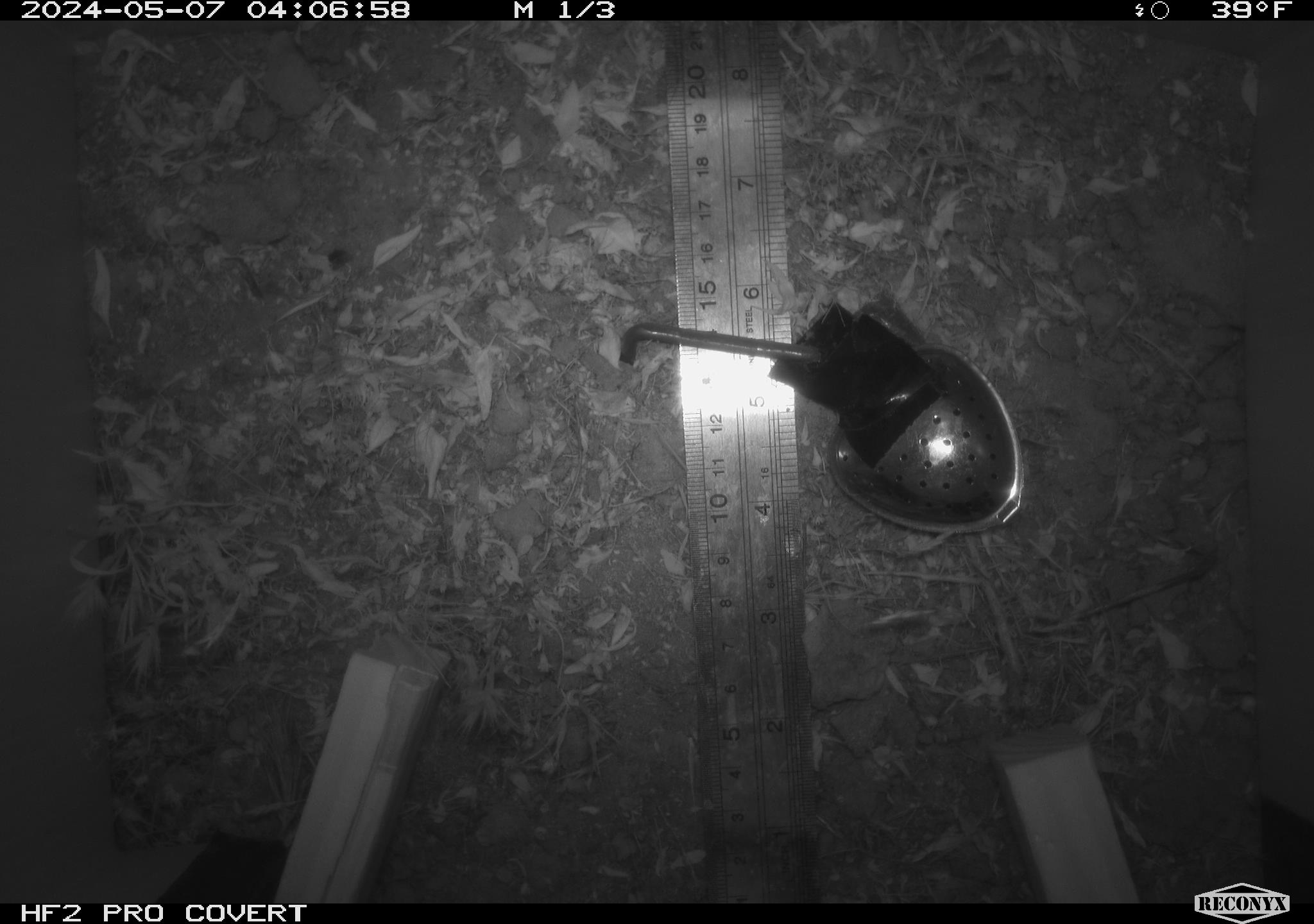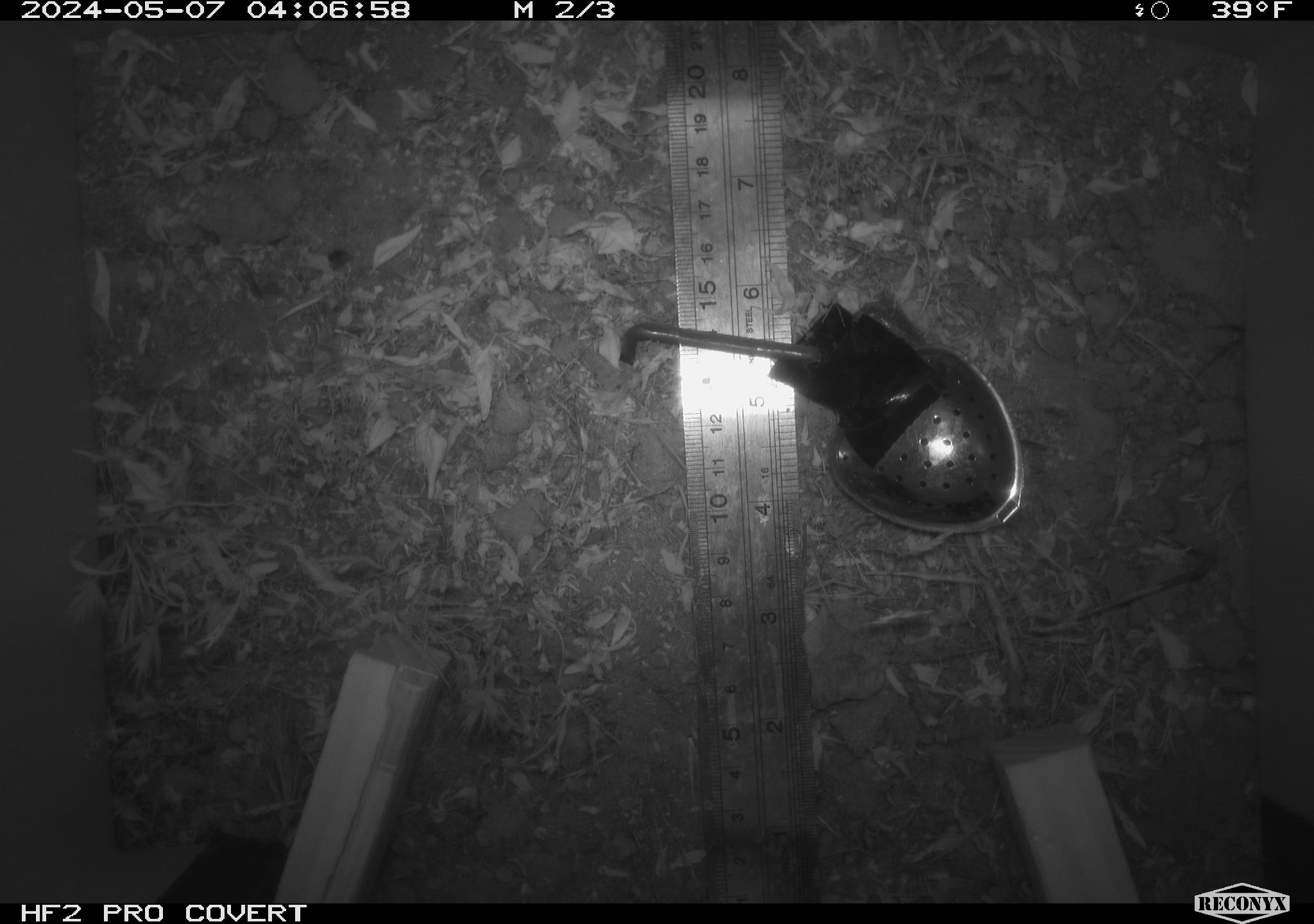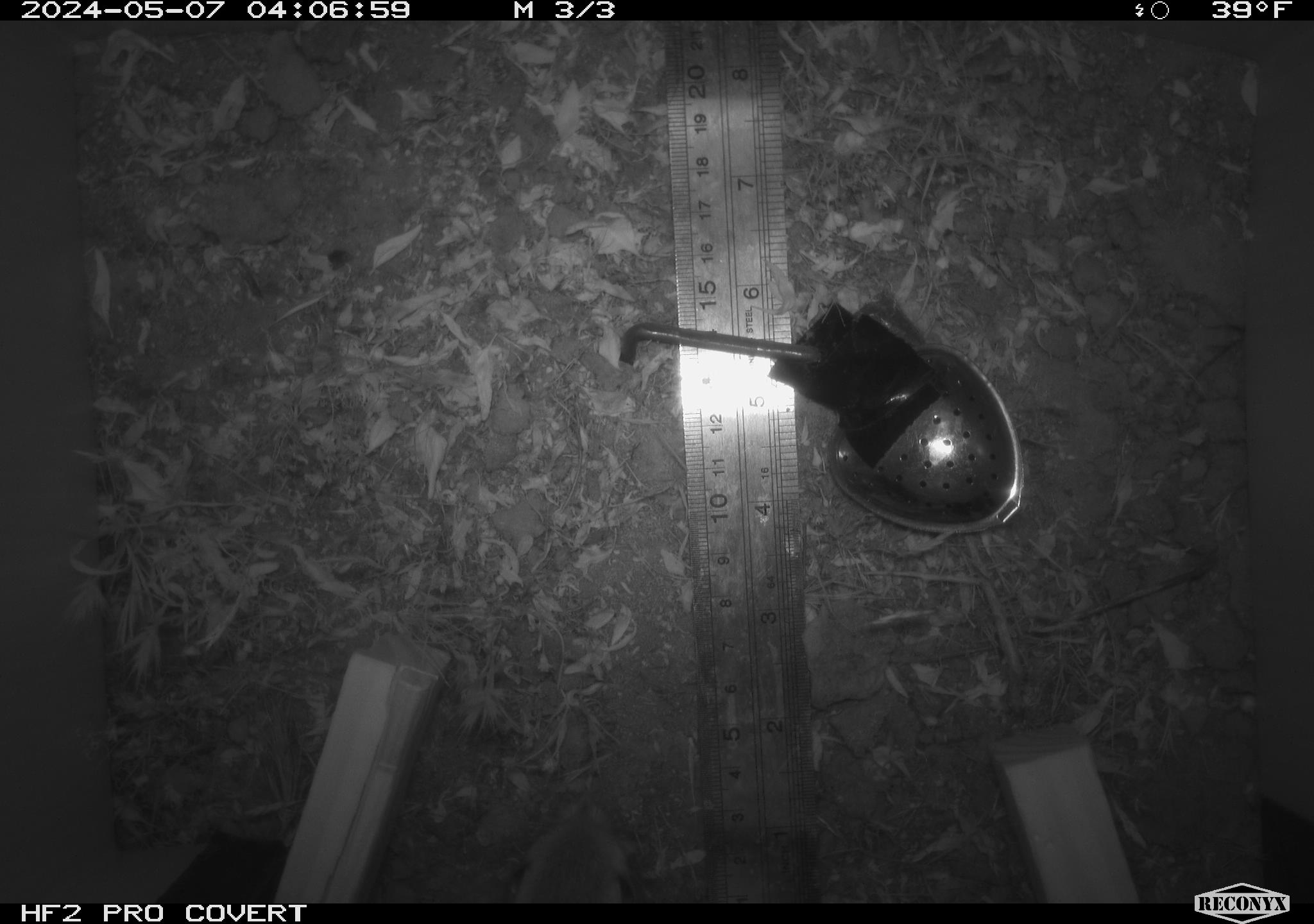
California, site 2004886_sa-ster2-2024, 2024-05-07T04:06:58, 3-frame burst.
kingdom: Animalia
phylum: Chordata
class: Mammalia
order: Rodentia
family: Heteromyidae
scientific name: Heteromyidae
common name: kangaroo rats and pocket mice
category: heteromyidae family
Heteromyidae family (kangaroo rats and pocket mice) (Heteromyidae).